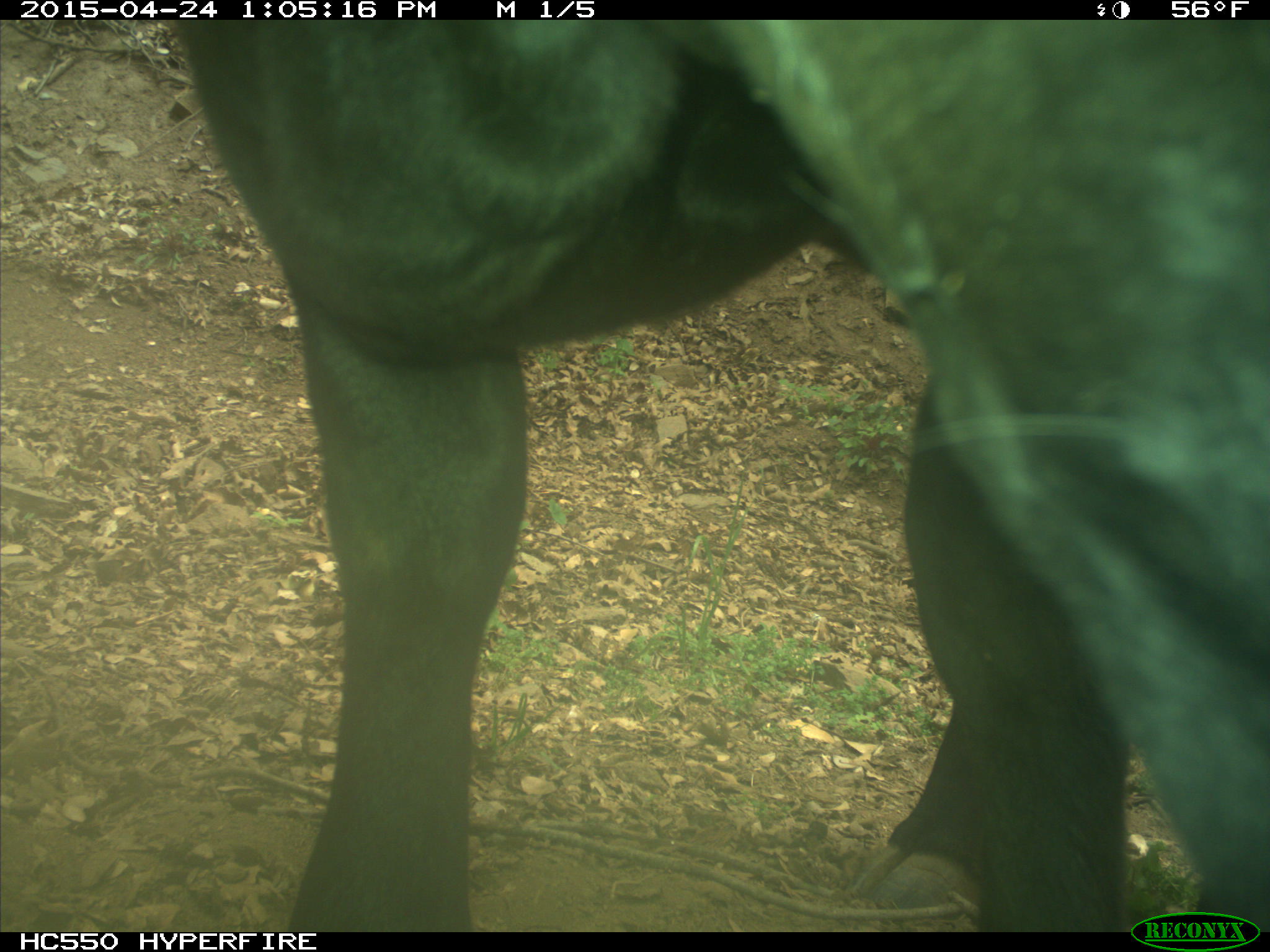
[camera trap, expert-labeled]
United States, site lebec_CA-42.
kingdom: Animalia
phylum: Chordata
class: Mammalia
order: Artiodactyla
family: Bovidae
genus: Bos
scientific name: Bos taurus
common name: domestic cow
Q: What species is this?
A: Bos taurus (domestic cow).